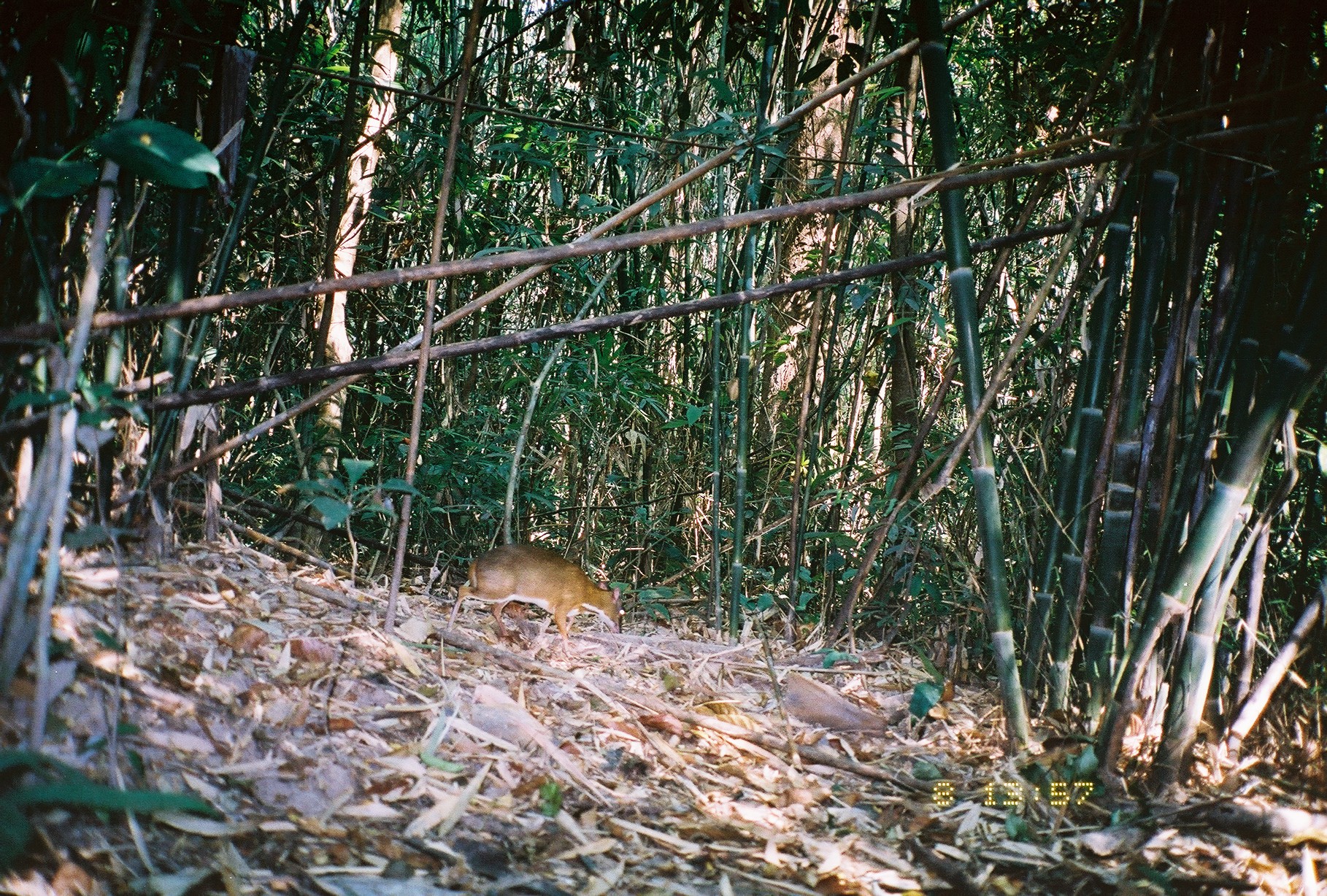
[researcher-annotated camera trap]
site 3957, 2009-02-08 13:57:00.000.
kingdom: Animalia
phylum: Chordata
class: Mammalia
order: Artiodactyla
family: Tragulidae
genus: Tragulus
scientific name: Tragulus kanchil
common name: lesser oriental chevrotain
Tragulus kanchil (lesser oriental chevrotain), count 1.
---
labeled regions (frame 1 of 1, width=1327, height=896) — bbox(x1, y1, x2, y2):
tragulus kanchil: bbox(447, 541, 625, 658)